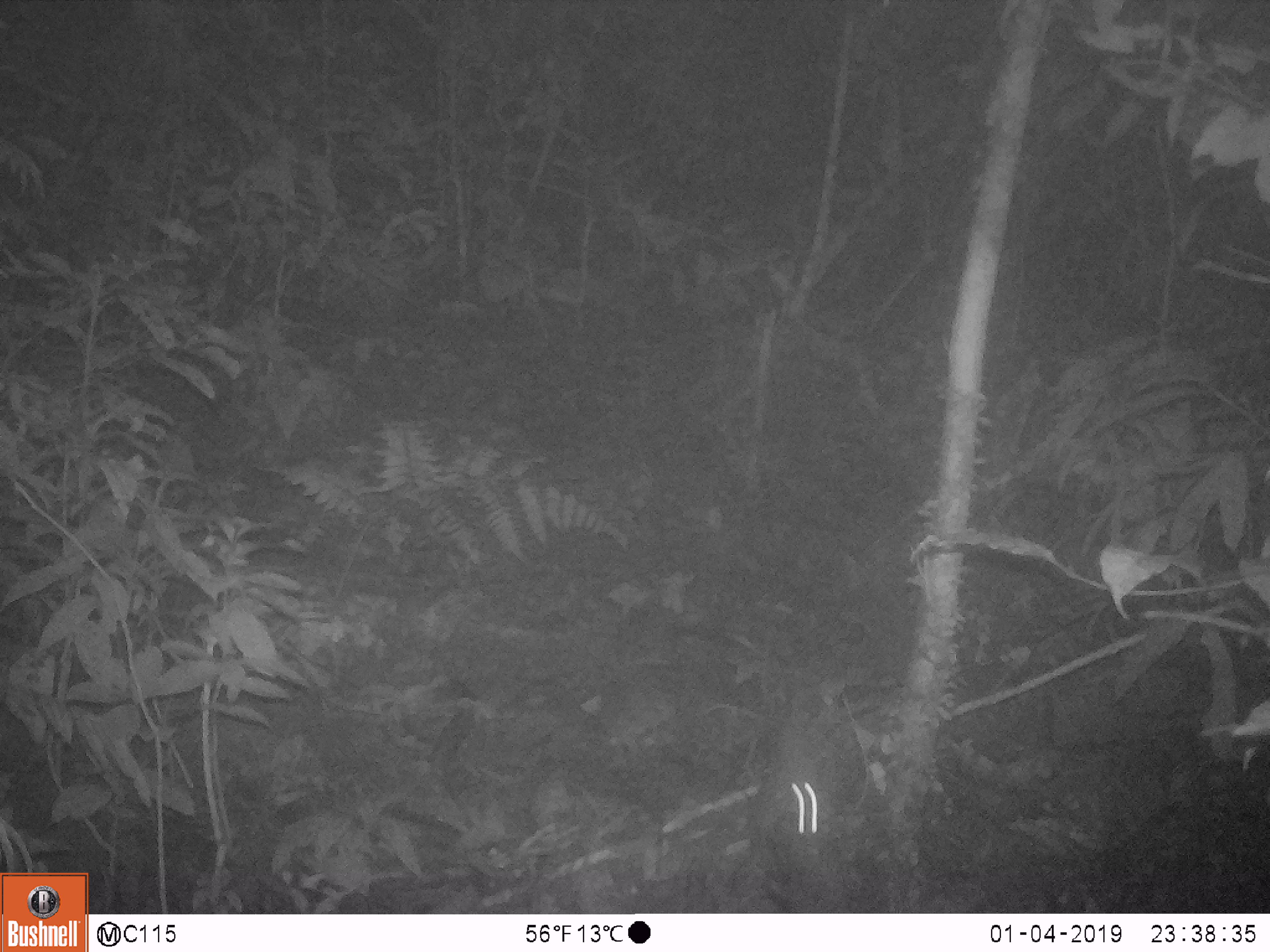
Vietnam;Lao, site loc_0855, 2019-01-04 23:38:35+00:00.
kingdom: Animalia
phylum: Chordata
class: Mammalia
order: Rodentia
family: Muridae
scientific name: Muridae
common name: old-world mice and rats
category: unidentified murid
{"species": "unidentified murid (old-world mice and rats) (Muridae)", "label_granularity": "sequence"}